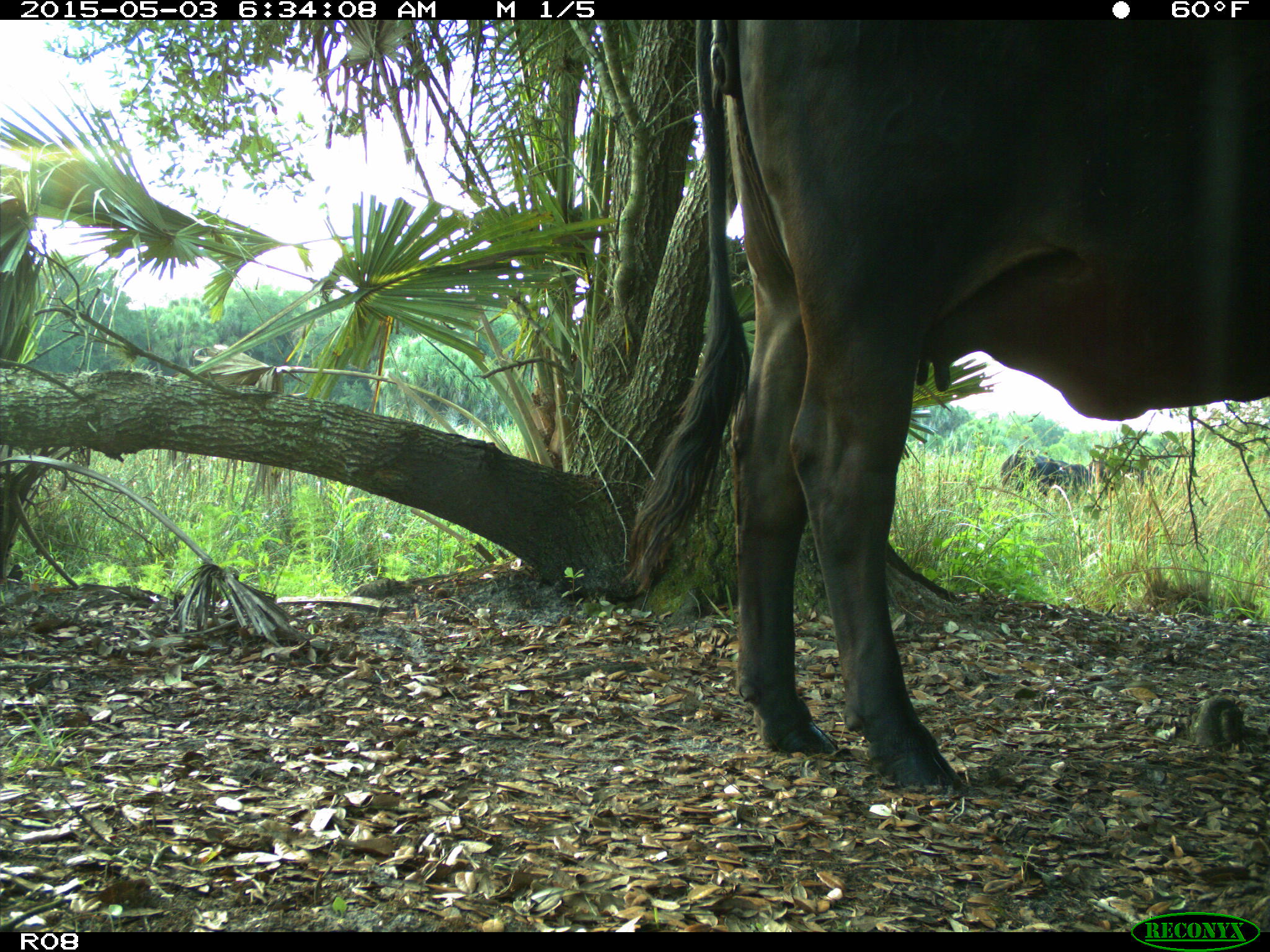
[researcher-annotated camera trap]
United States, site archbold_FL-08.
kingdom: Animalia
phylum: Chordata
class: Mammalia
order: Artiodactyla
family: Bovidae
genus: Bos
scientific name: Bos taurus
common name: domestic cow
Bos taurus (domestic cow).